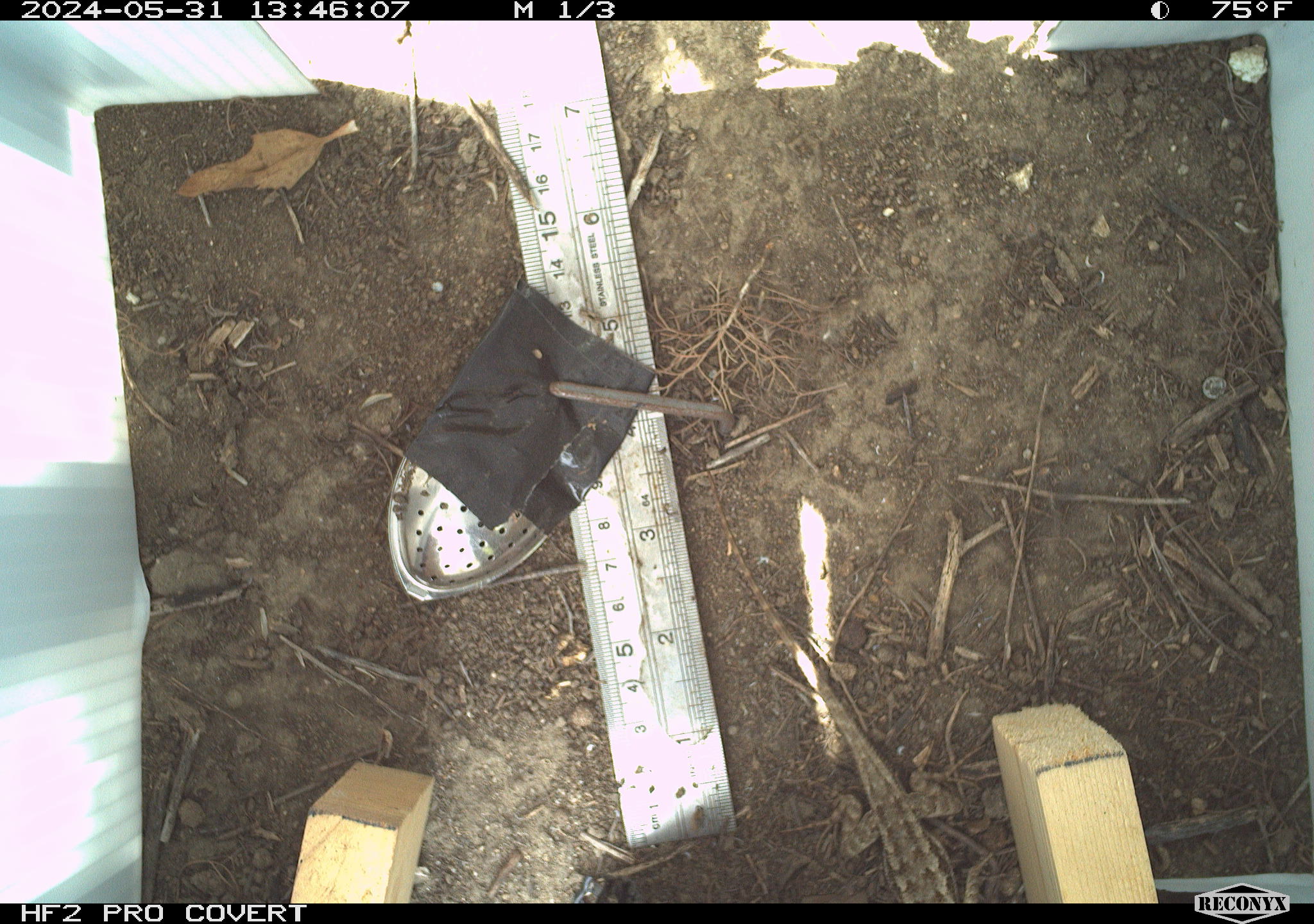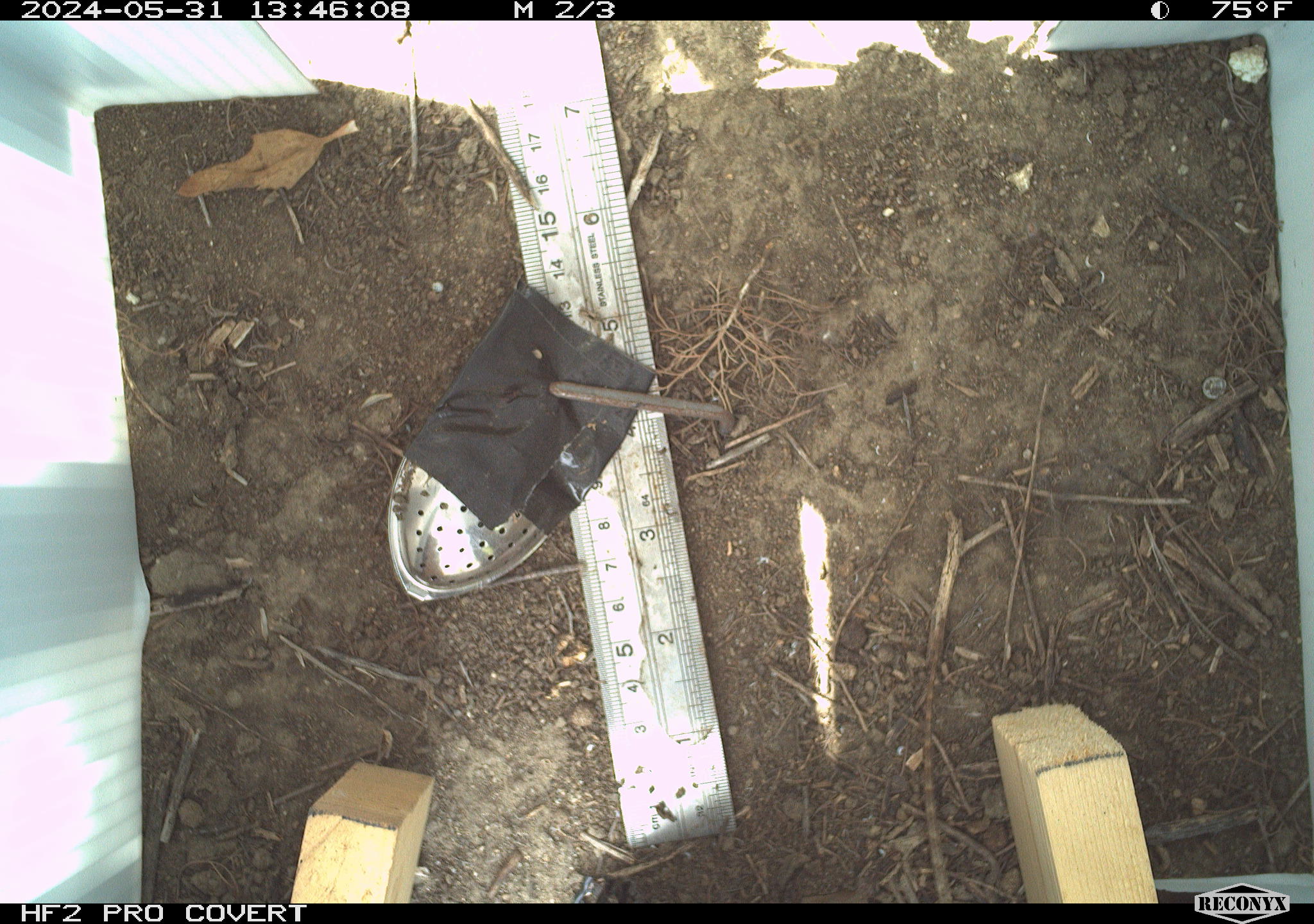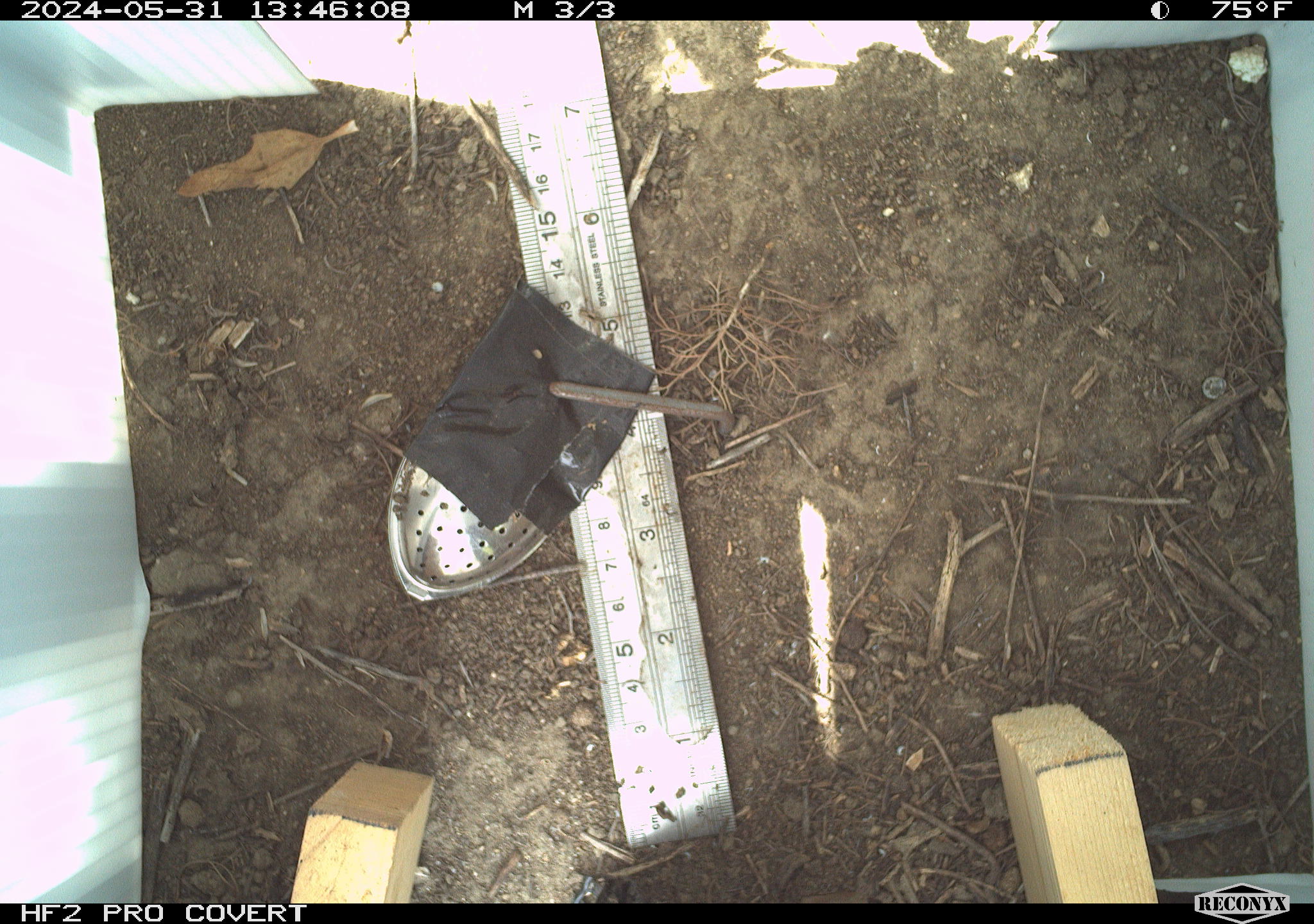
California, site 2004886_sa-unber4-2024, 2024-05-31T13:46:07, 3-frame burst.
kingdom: Animalia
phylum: Chordata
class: Reptilia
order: Squamata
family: Phrynosomatidae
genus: Sceloporus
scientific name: Sceloporus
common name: spiny lizards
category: sceloporus species